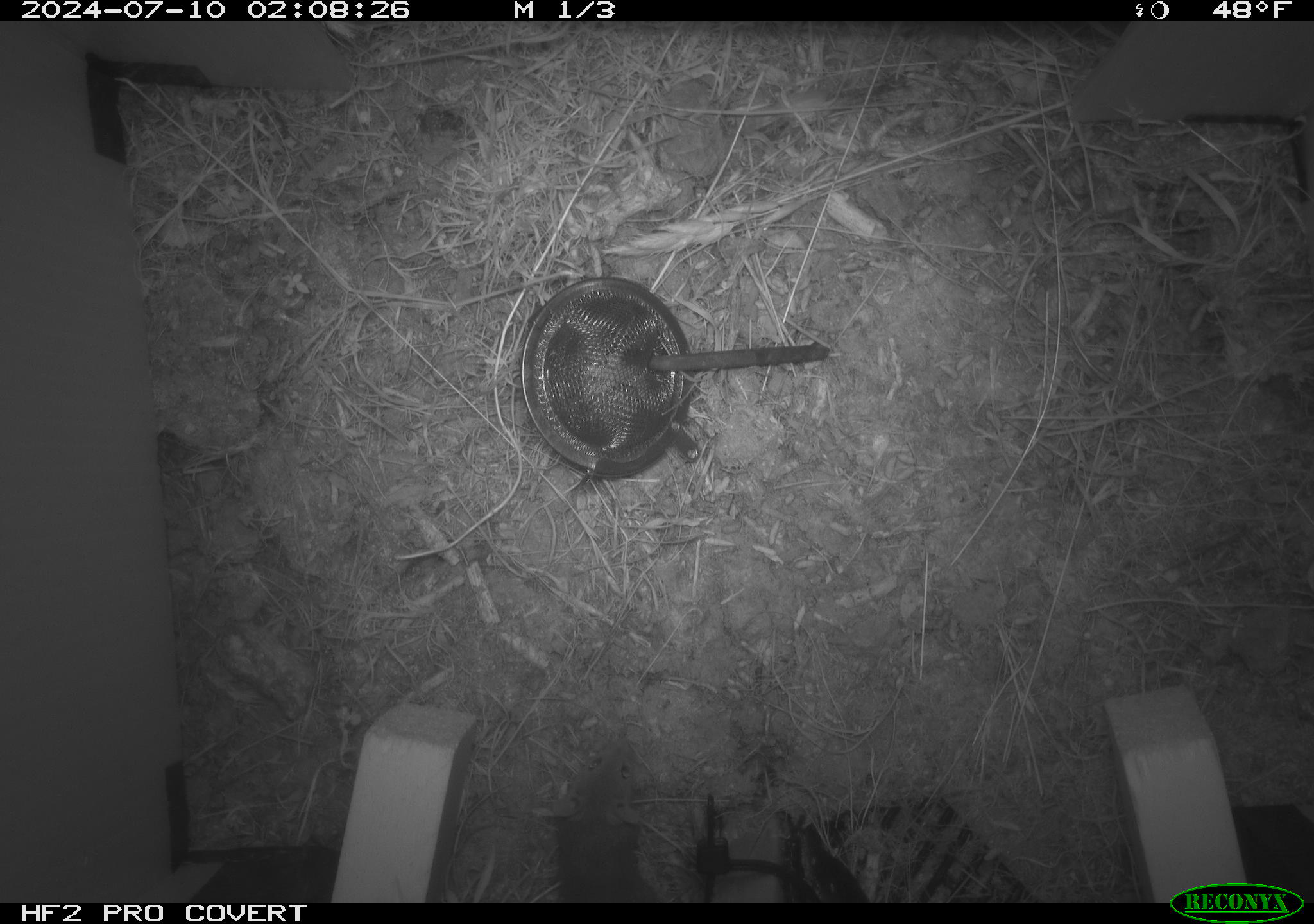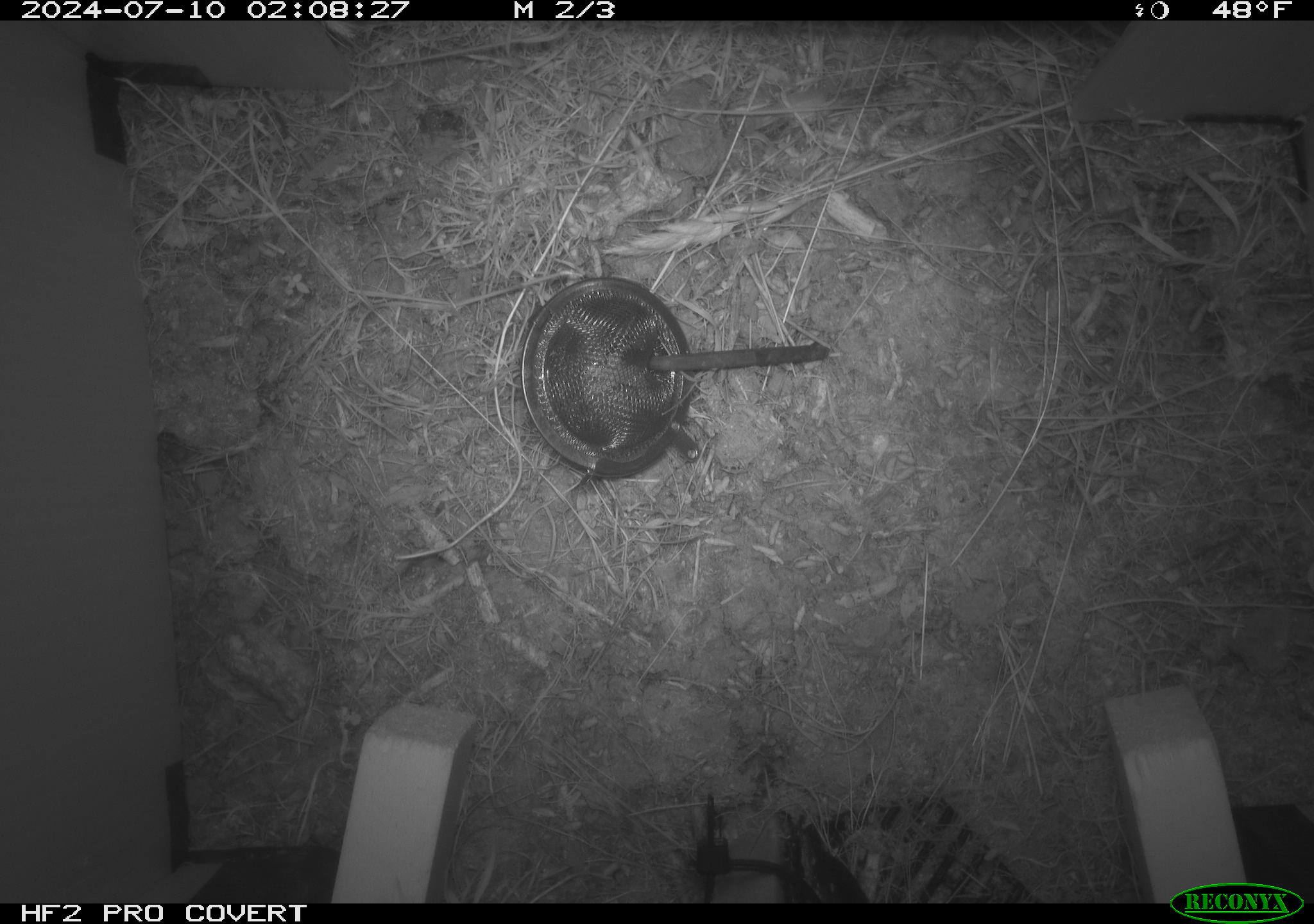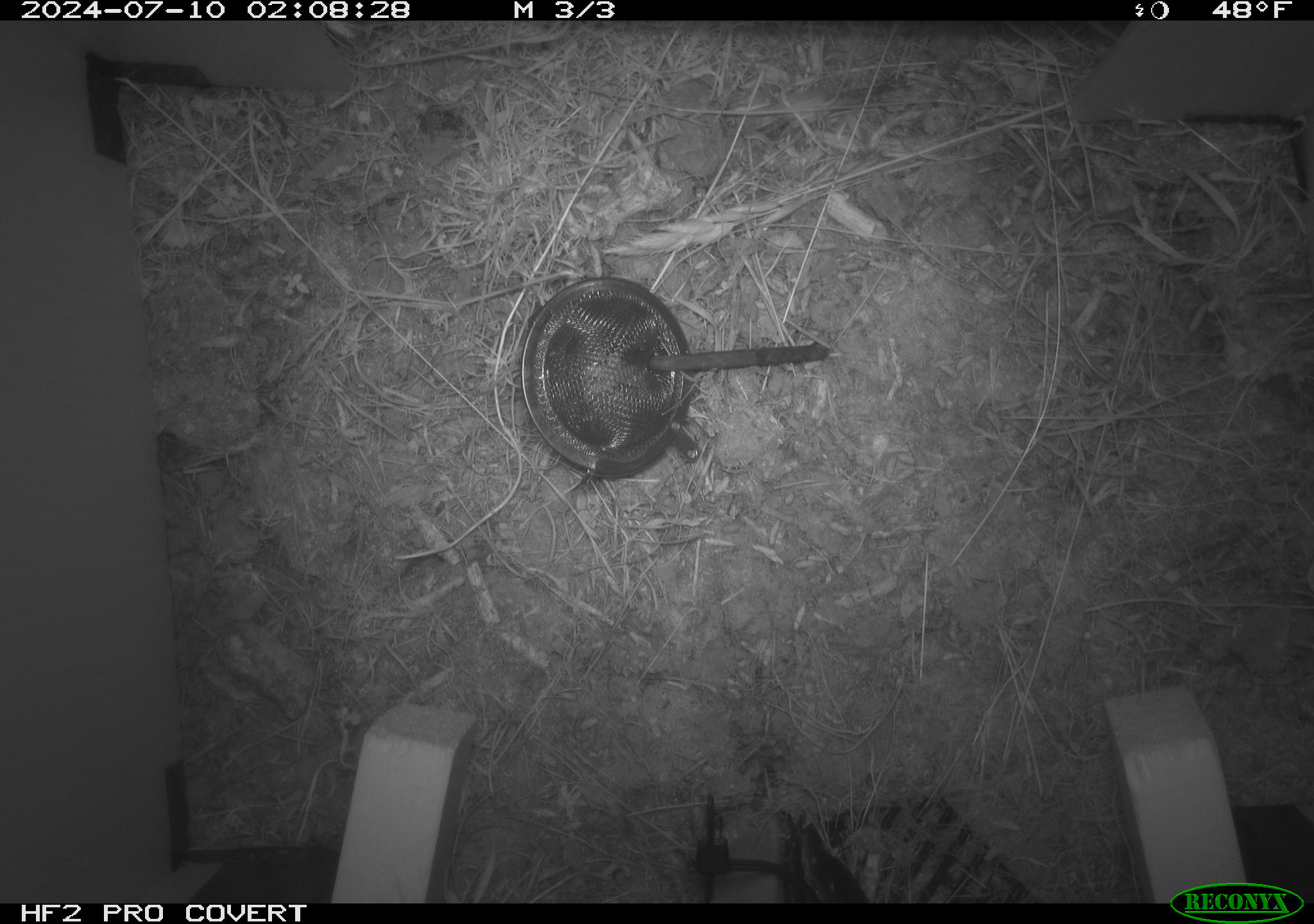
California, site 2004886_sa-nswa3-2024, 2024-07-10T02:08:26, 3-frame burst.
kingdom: Animalia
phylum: Chordata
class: Mammalia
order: Rodentia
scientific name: Rodentia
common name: rodent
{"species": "rodent (Rodentia)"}